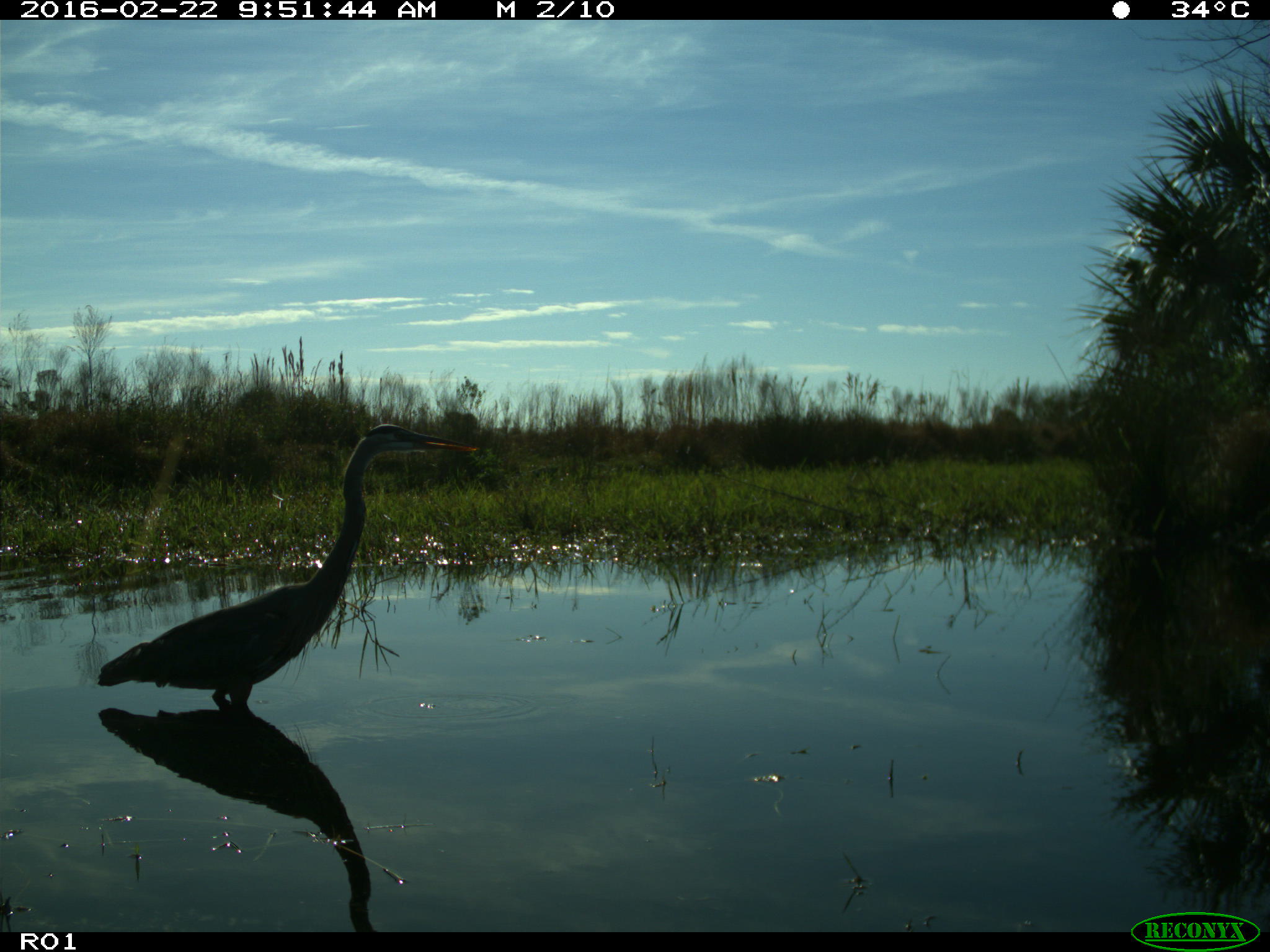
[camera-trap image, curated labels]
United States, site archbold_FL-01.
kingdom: Animalia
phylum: Chordata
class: Aves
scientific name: Aves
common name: birds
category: unidentified bird